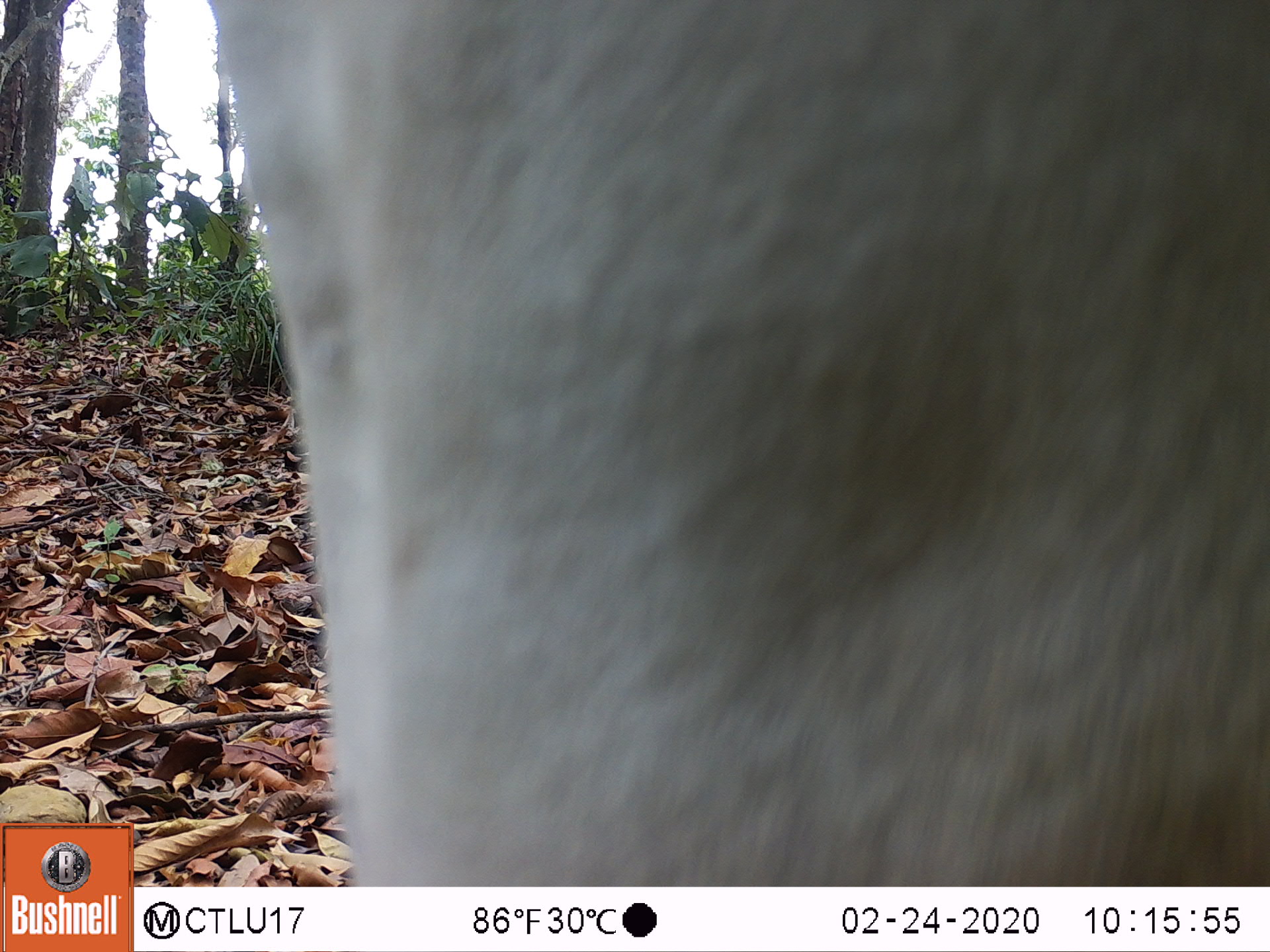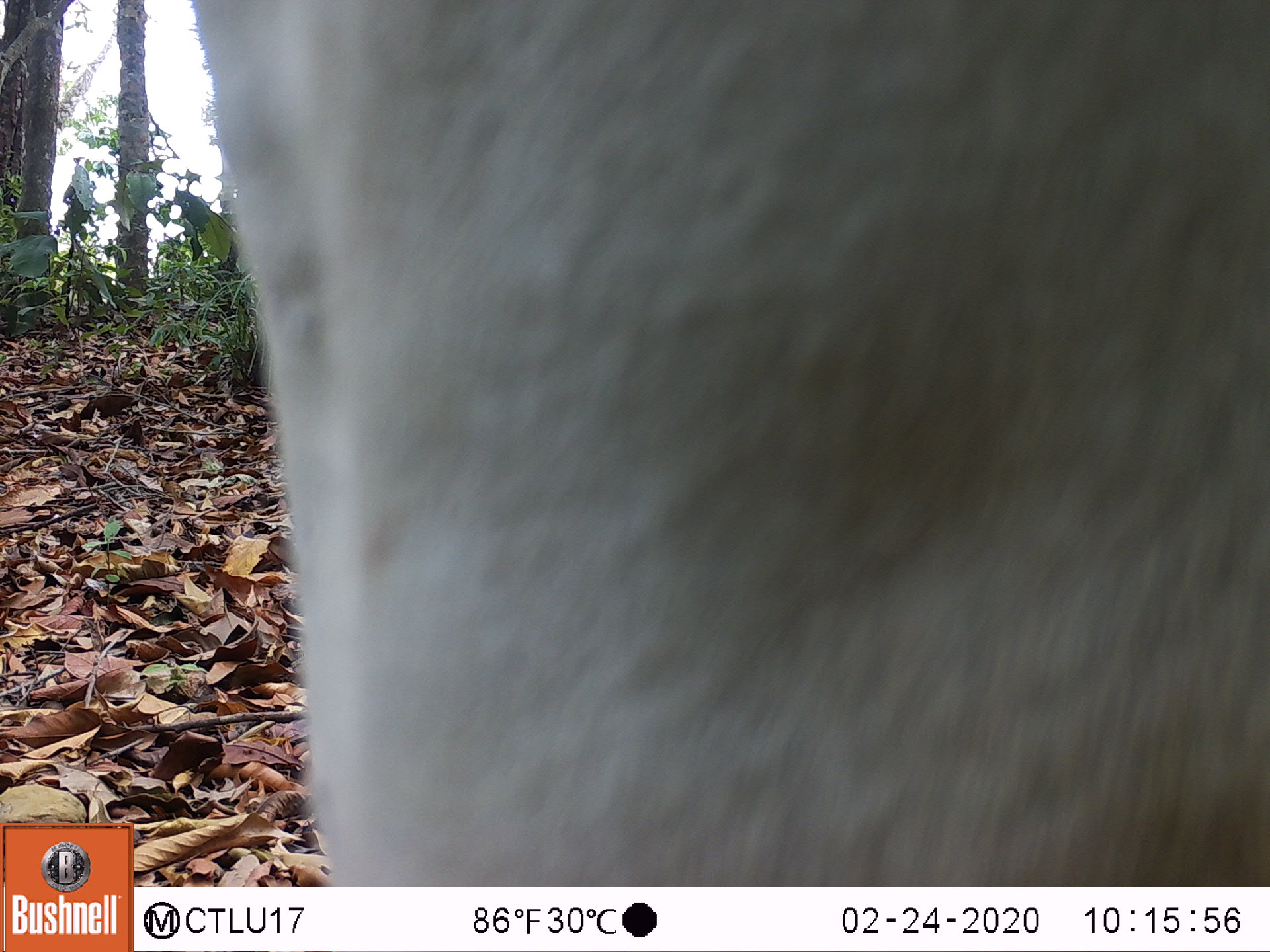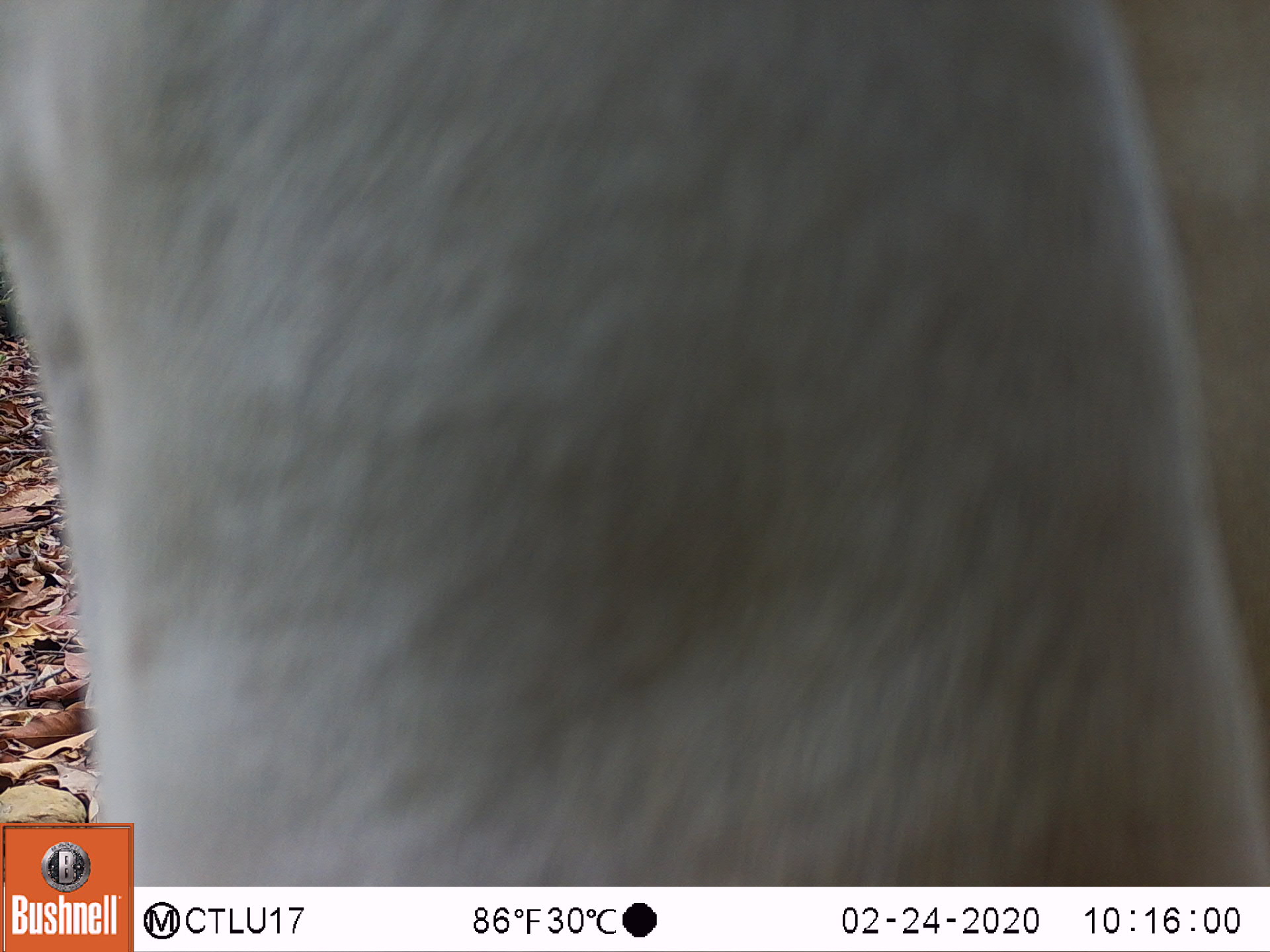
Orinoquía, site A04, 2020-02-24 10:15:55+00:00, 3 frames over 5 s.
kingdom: Animalia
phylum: Chordata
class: Mammalia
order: Artiodactyla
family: Bovidae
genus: Bos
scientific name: Bos taurus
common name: cow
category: cattle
Cattle (cow) (Bos taurus).